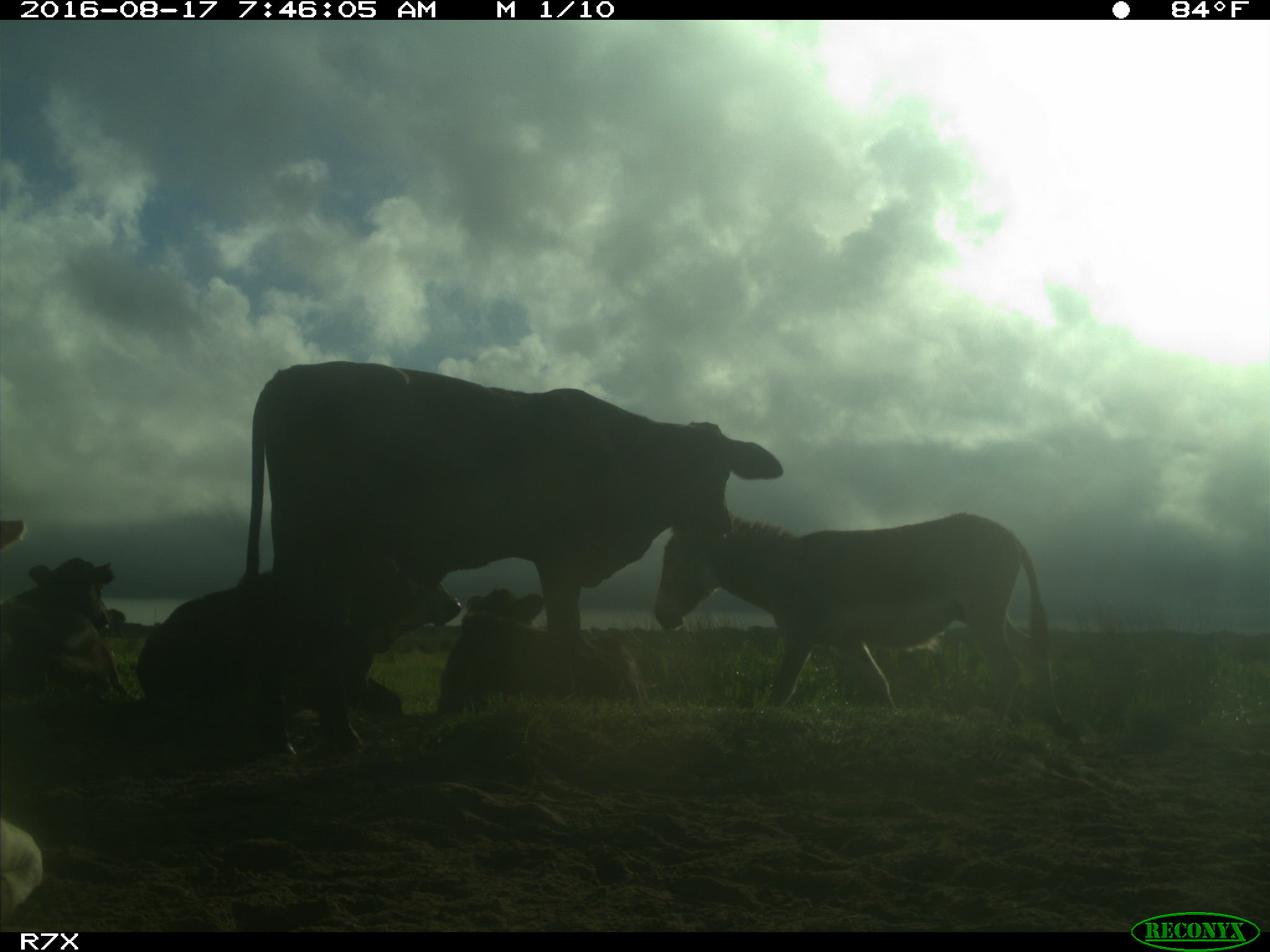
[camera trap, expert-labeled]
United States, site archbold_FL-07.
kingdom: Animalia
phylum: Chordata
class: Mammalia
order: Artiodactyla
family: Bovidae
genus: Bos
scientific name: Bos taurus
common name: domestic cow